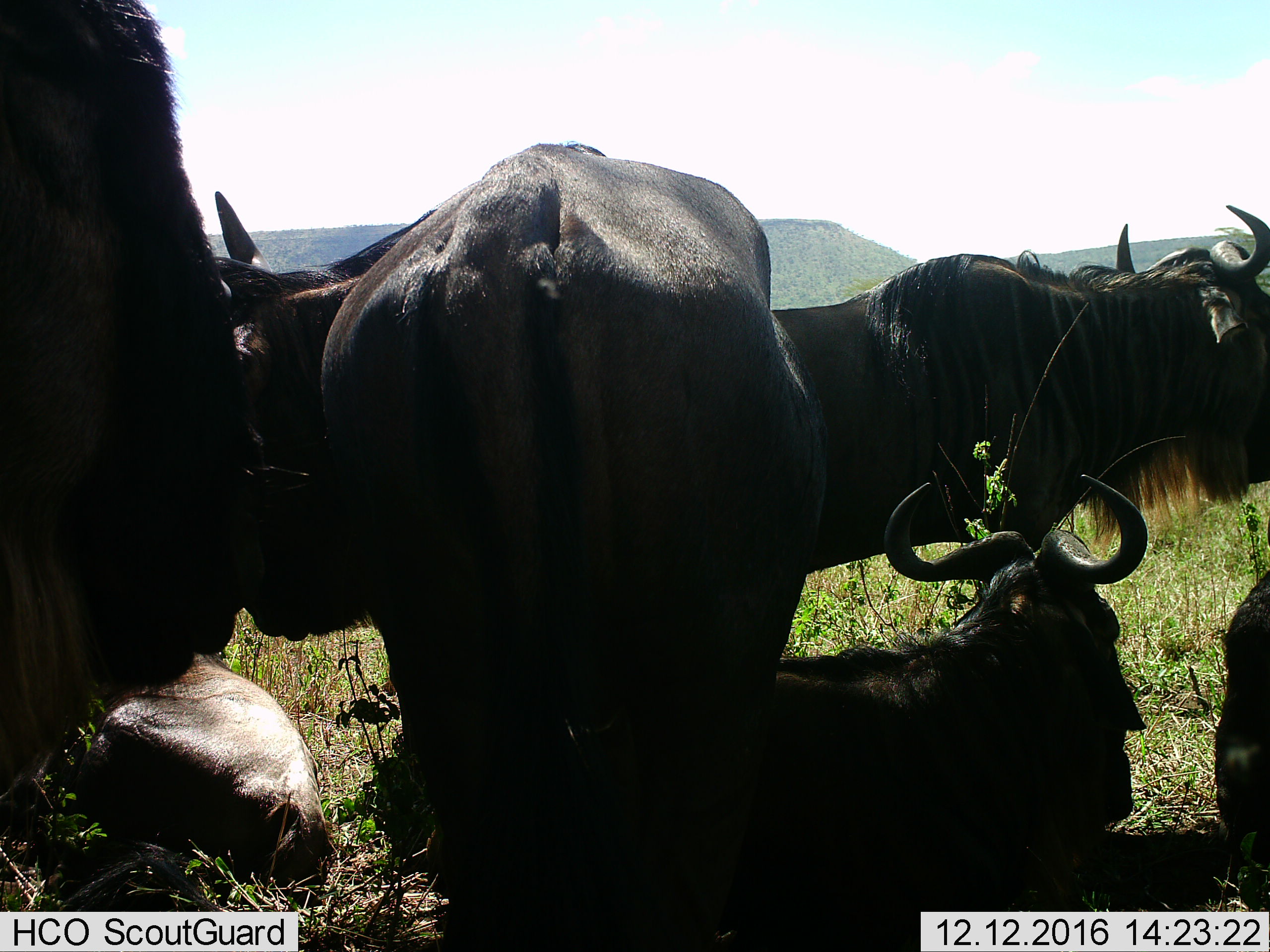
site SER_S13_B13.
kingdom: Animalia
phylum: Chordata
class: Mammalia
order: Artiodactyla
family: Bovidae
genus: Connochaetes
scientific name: Connochaetes taurinus taurinus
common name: blue wildebeest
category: wildebeestblue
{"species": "wildebeestblue (blue wildebeest) (Connochaetes taurinus taurinus)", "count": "6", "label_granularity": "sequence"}